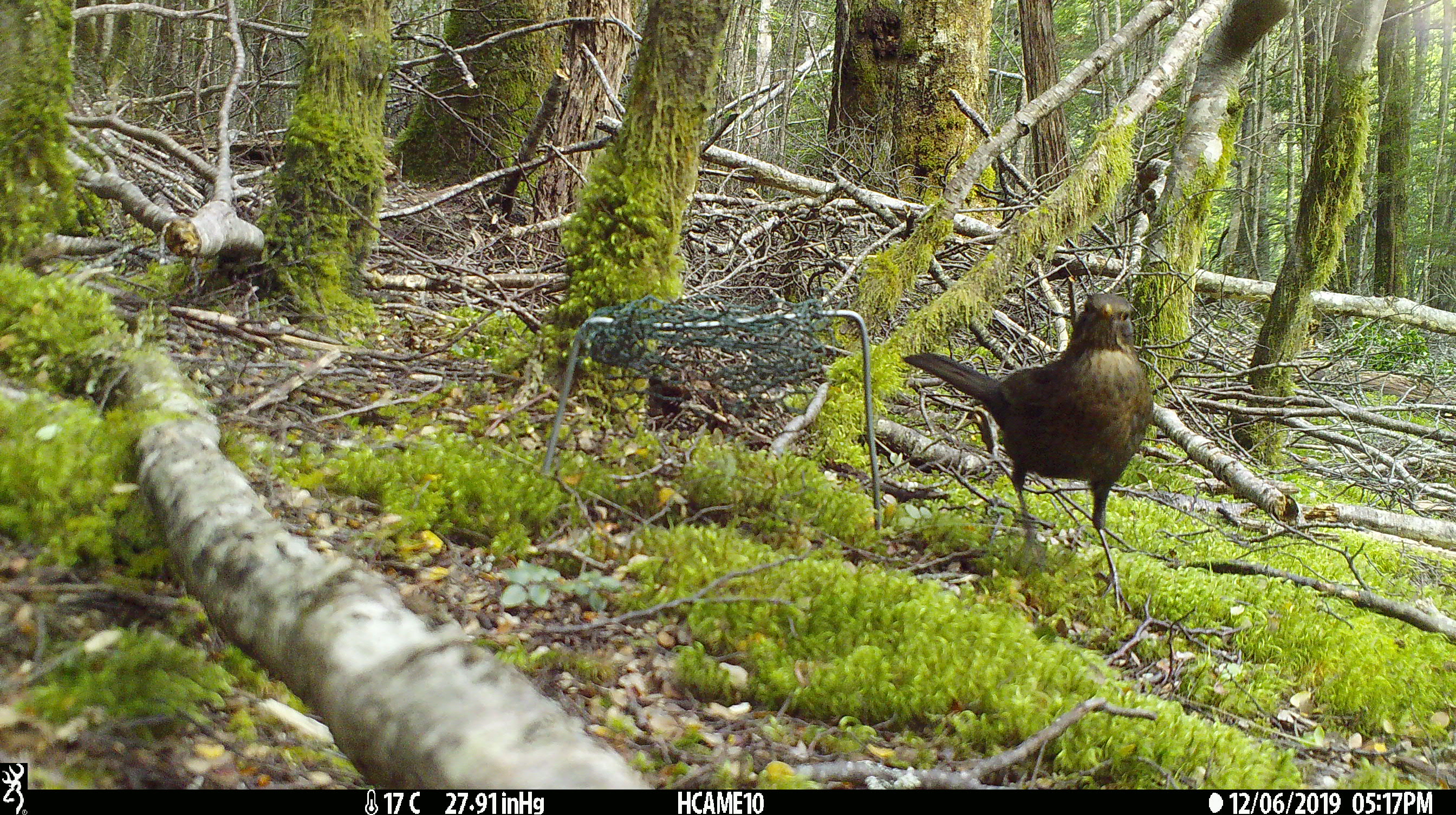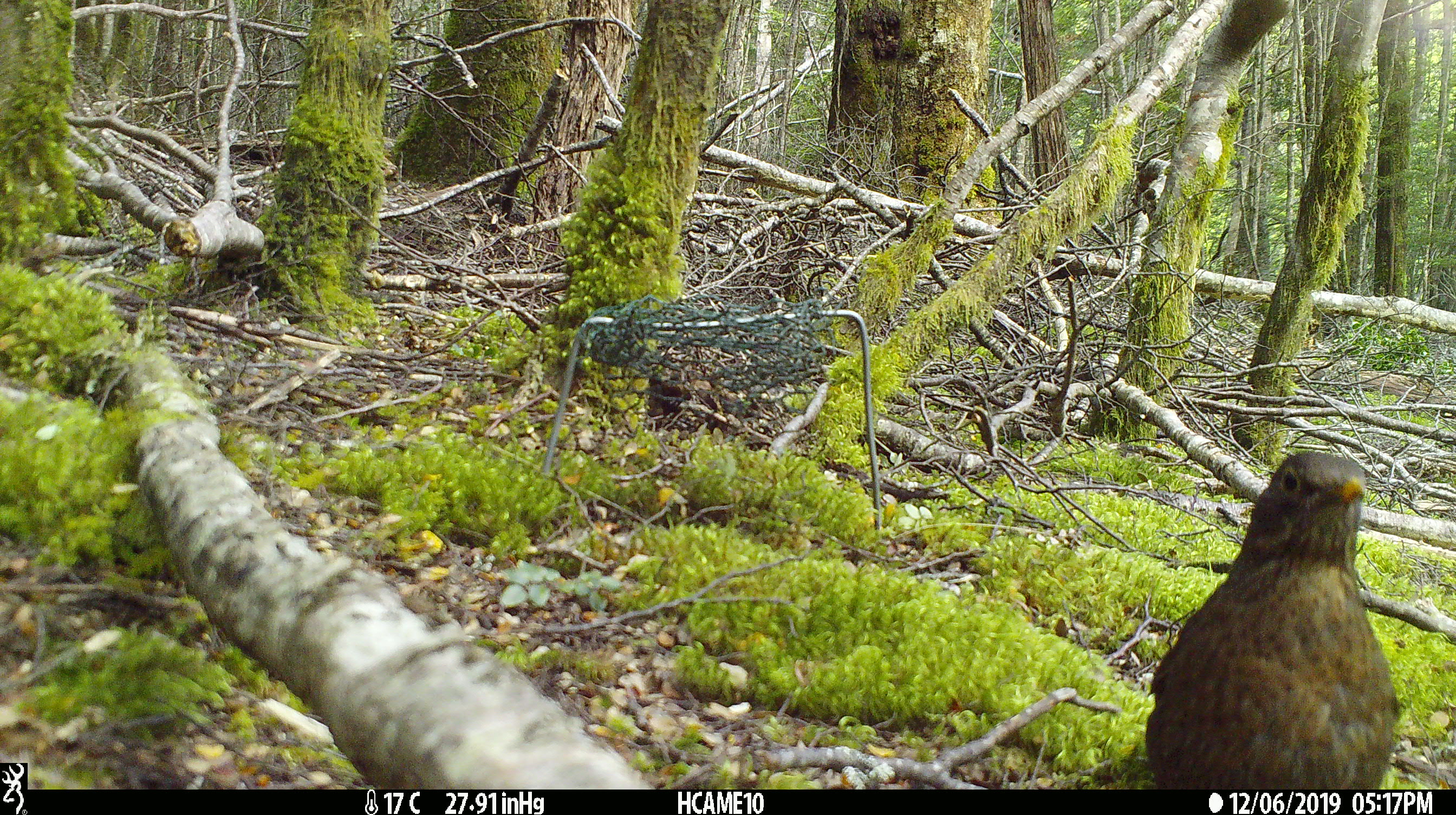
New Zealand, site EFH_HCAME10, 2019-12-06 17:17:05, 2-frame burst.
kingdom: Animalia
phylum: Chordata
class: Aves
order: Passeriformes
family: Turdidae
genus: Turdus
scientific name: Turdus merula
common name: eurasian blackbird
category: blackbird